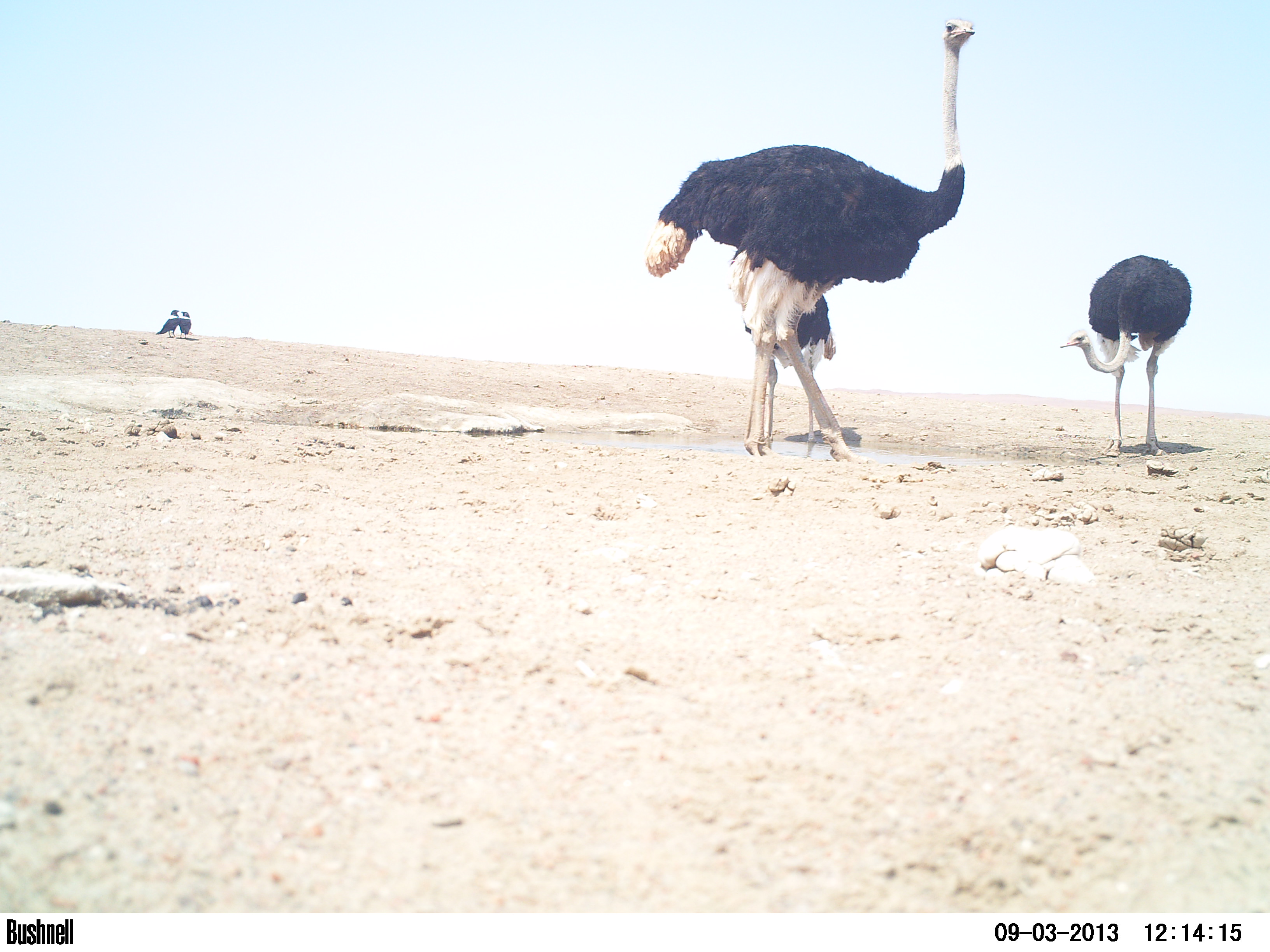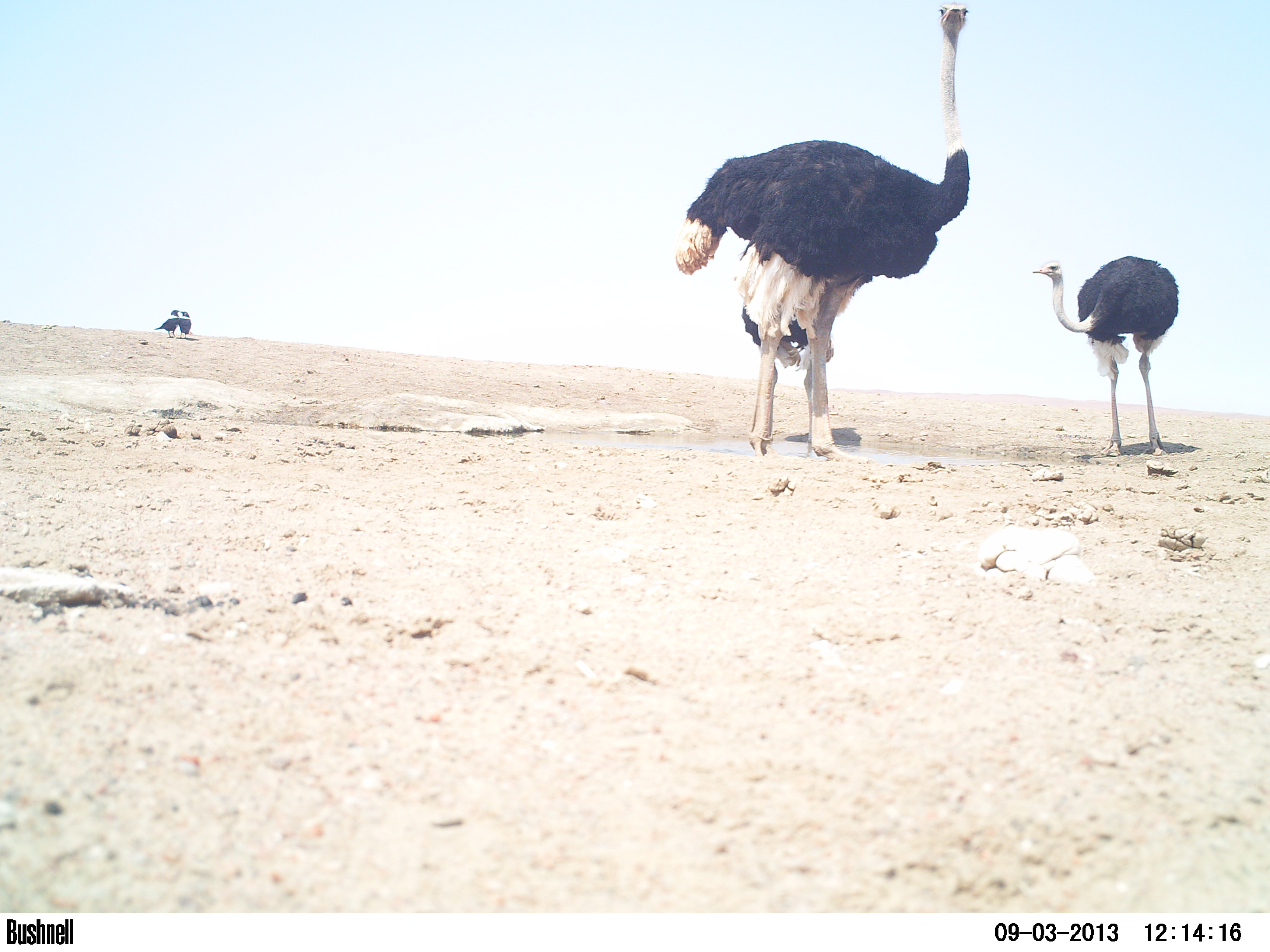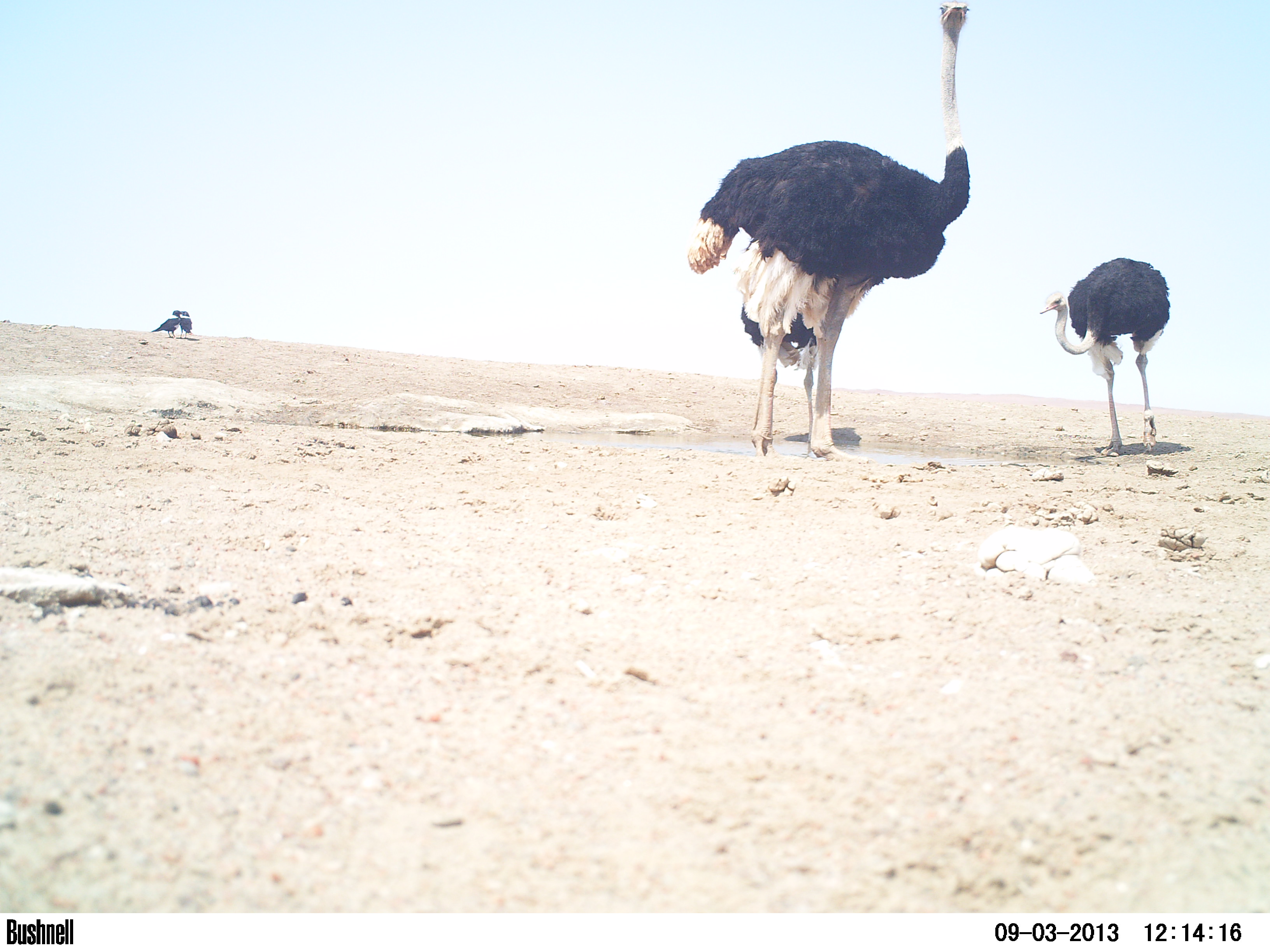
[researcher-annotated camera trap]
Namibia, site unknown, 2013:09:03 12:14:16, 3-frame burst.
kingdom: Animalia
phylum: Chordata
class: Aves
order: Struthioniformes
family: Struthionidae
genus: Struthio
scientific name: Struthio camelus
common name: common ostrich